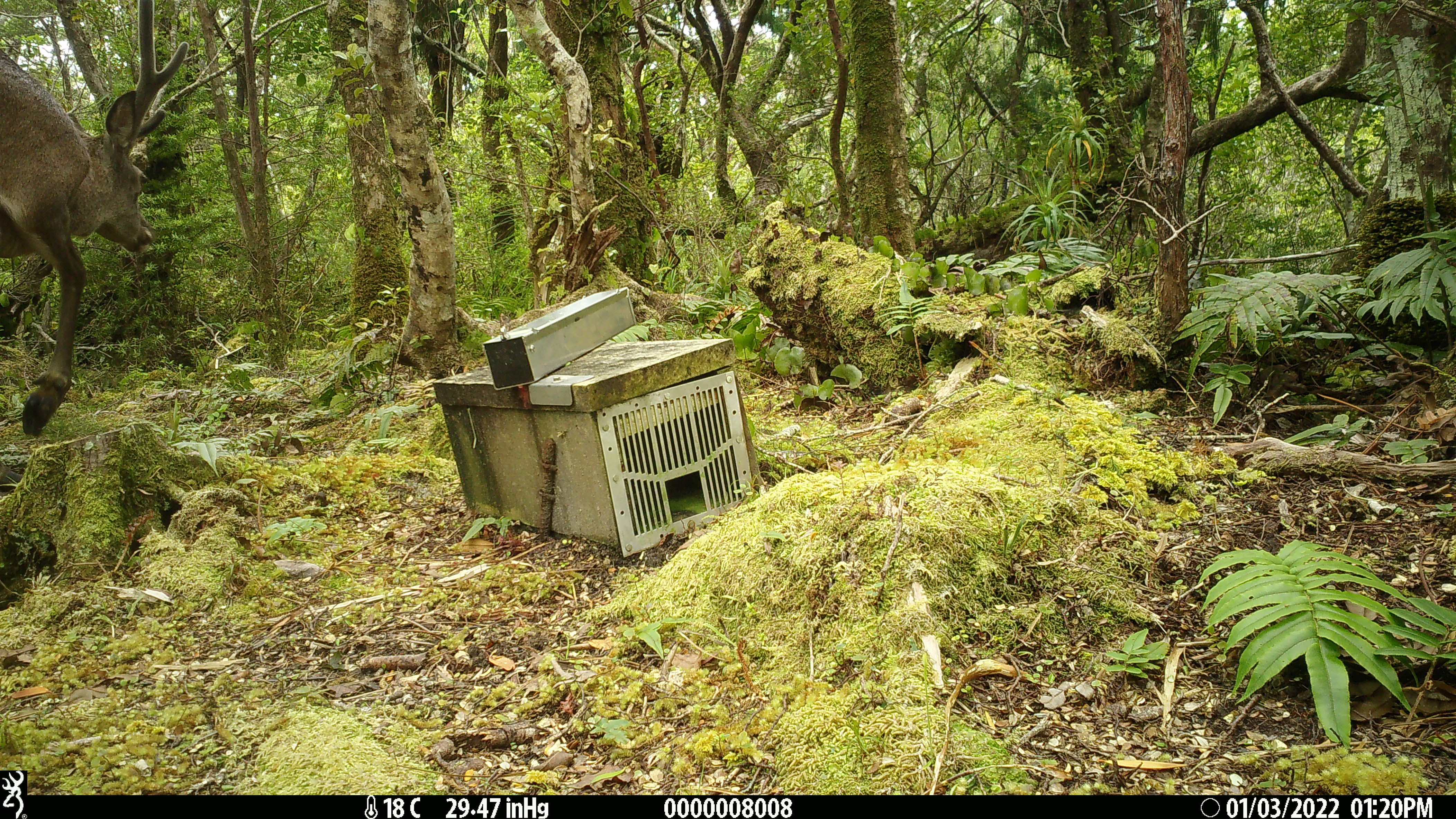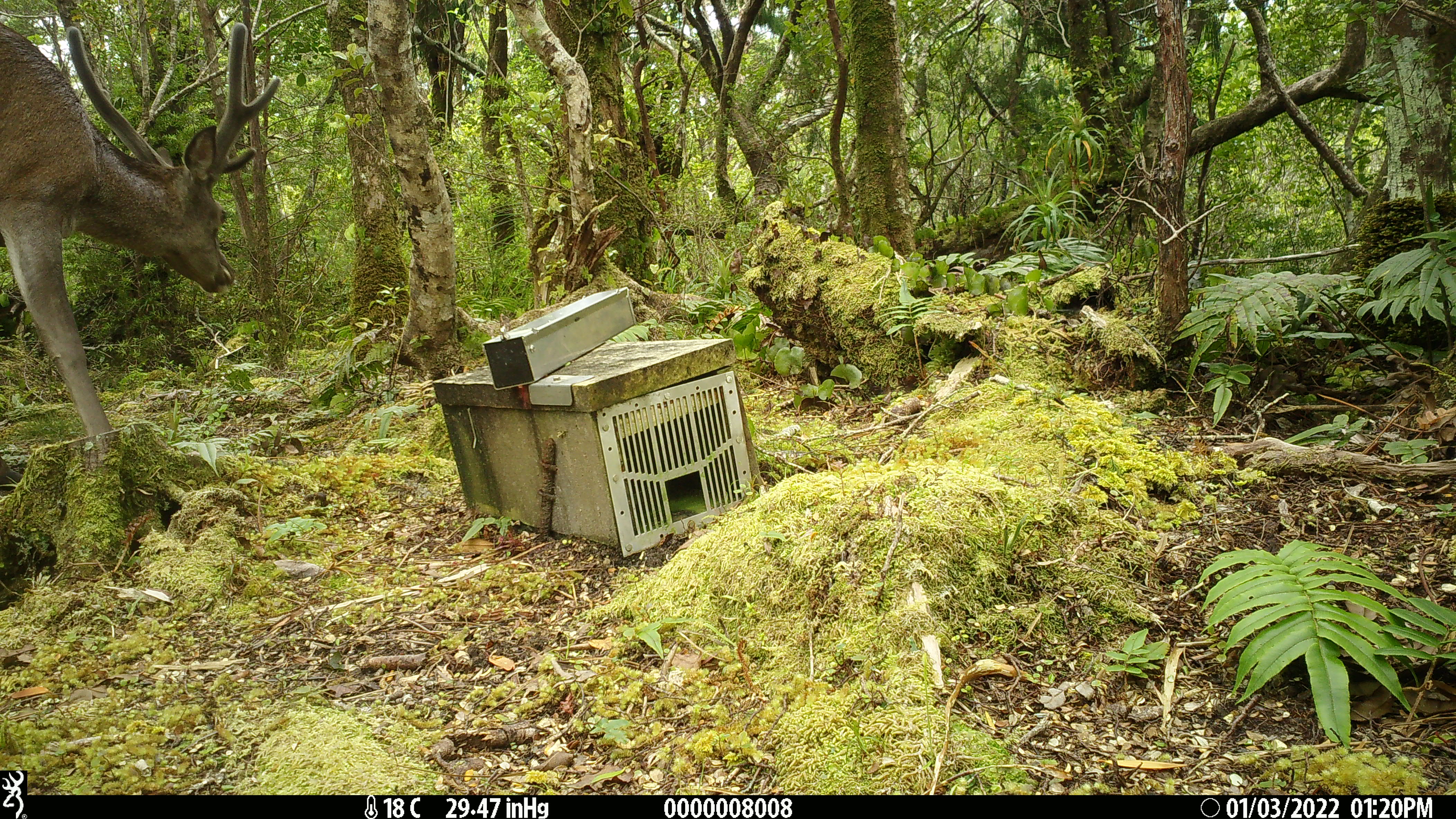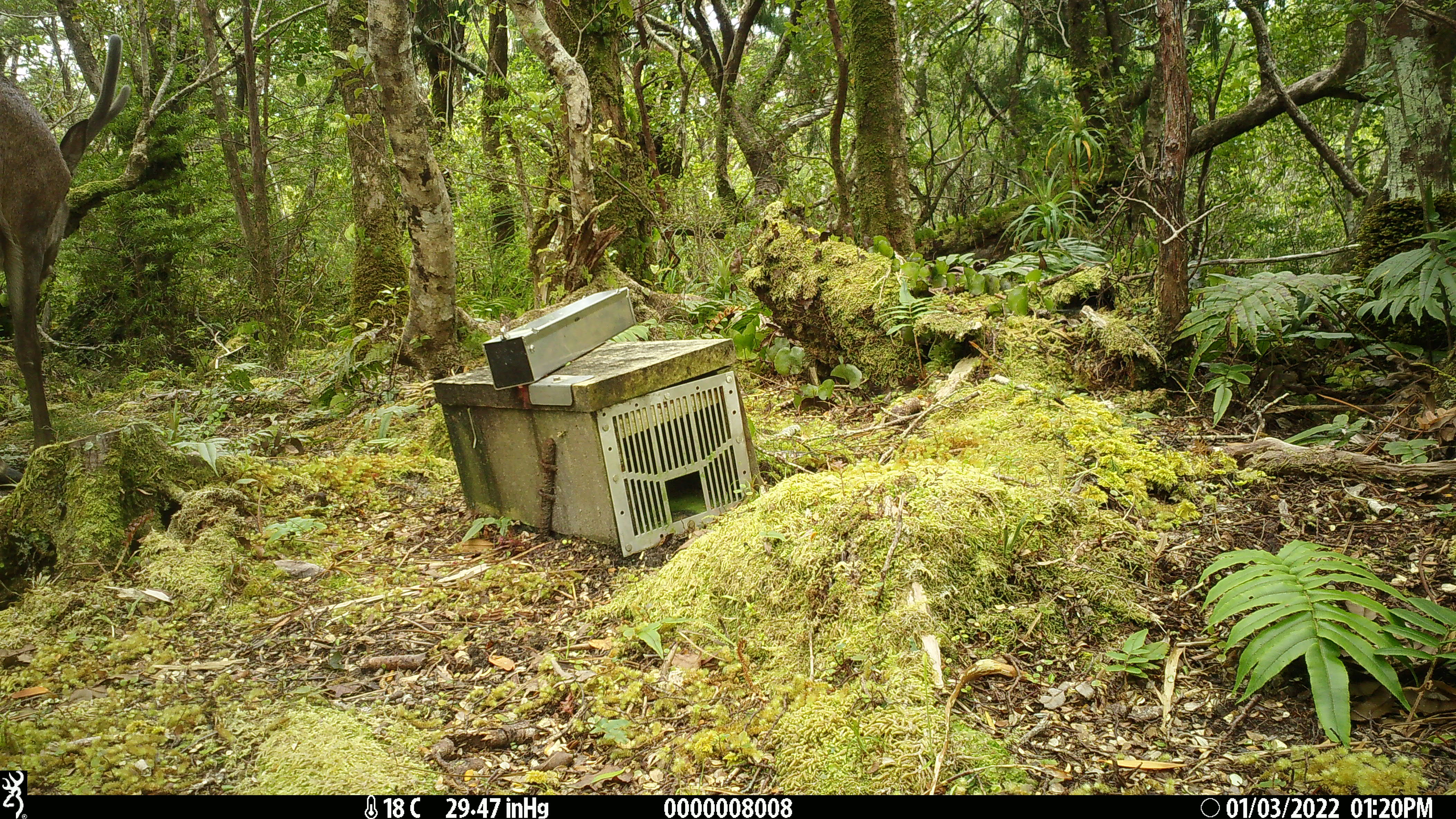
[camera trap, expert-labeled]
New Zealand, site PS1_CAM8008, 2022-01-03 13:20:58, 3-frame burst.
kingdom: Animalia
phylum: Chordata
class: Mammalia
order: Artiodactyla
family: Cervidae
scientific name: Cervidae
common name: deer